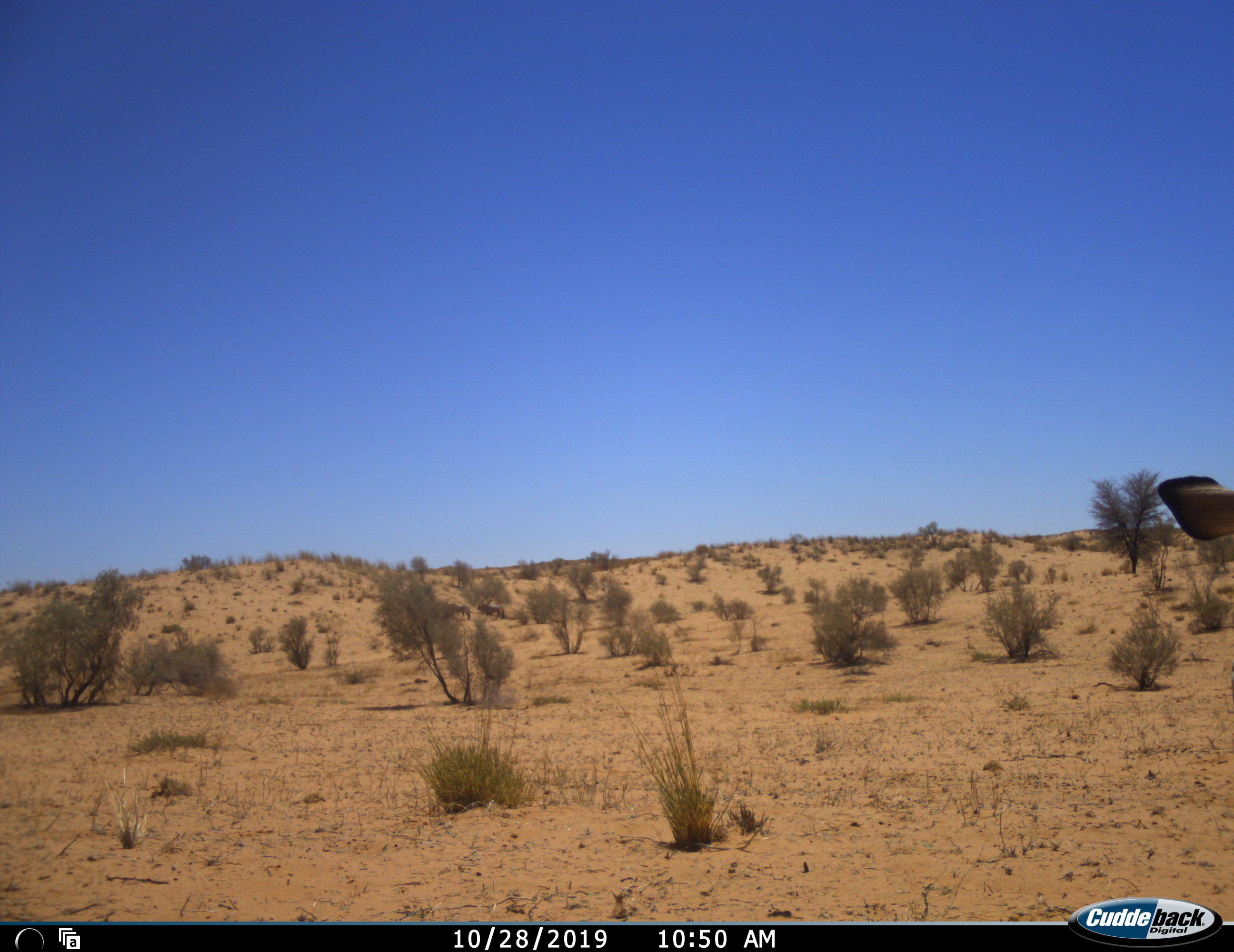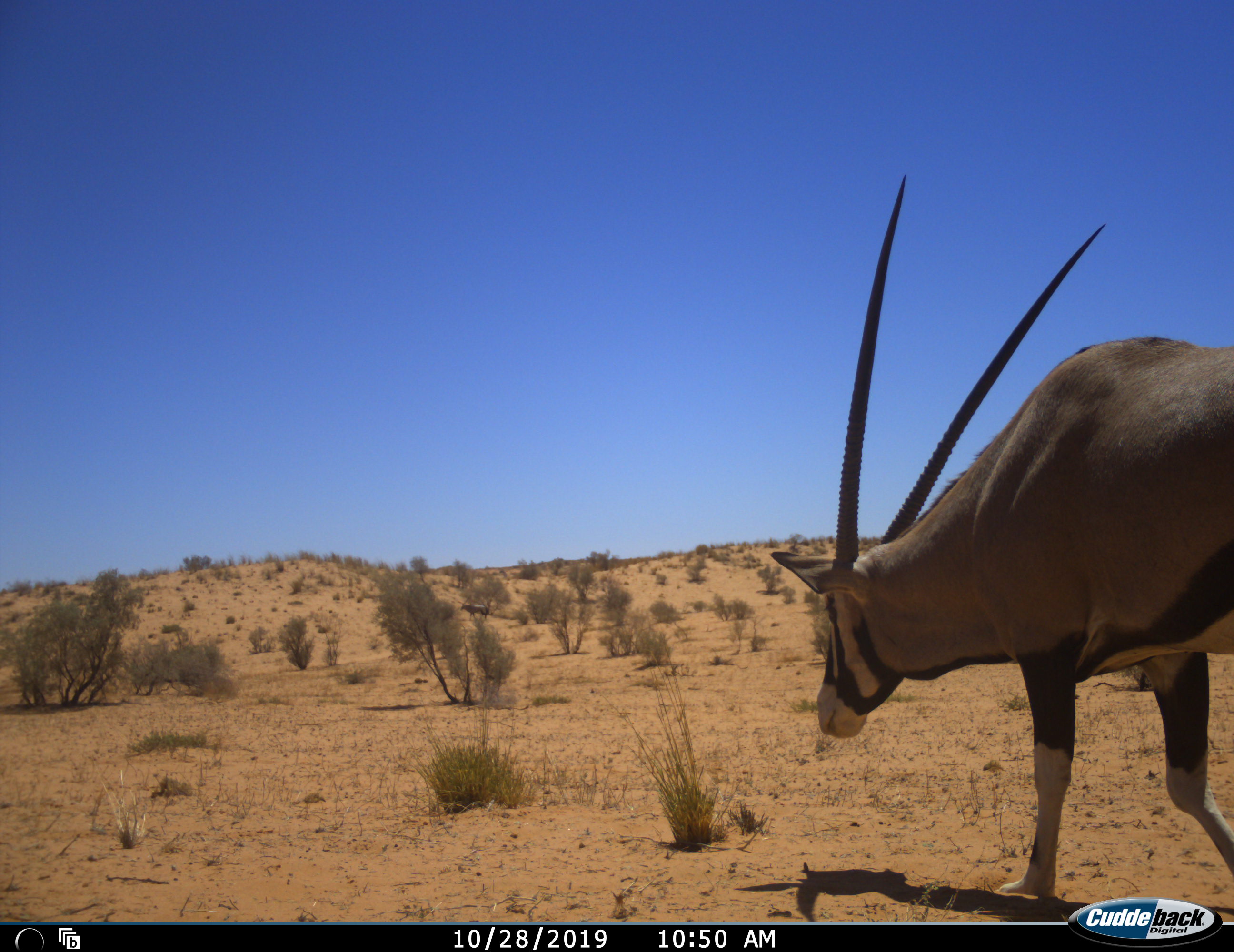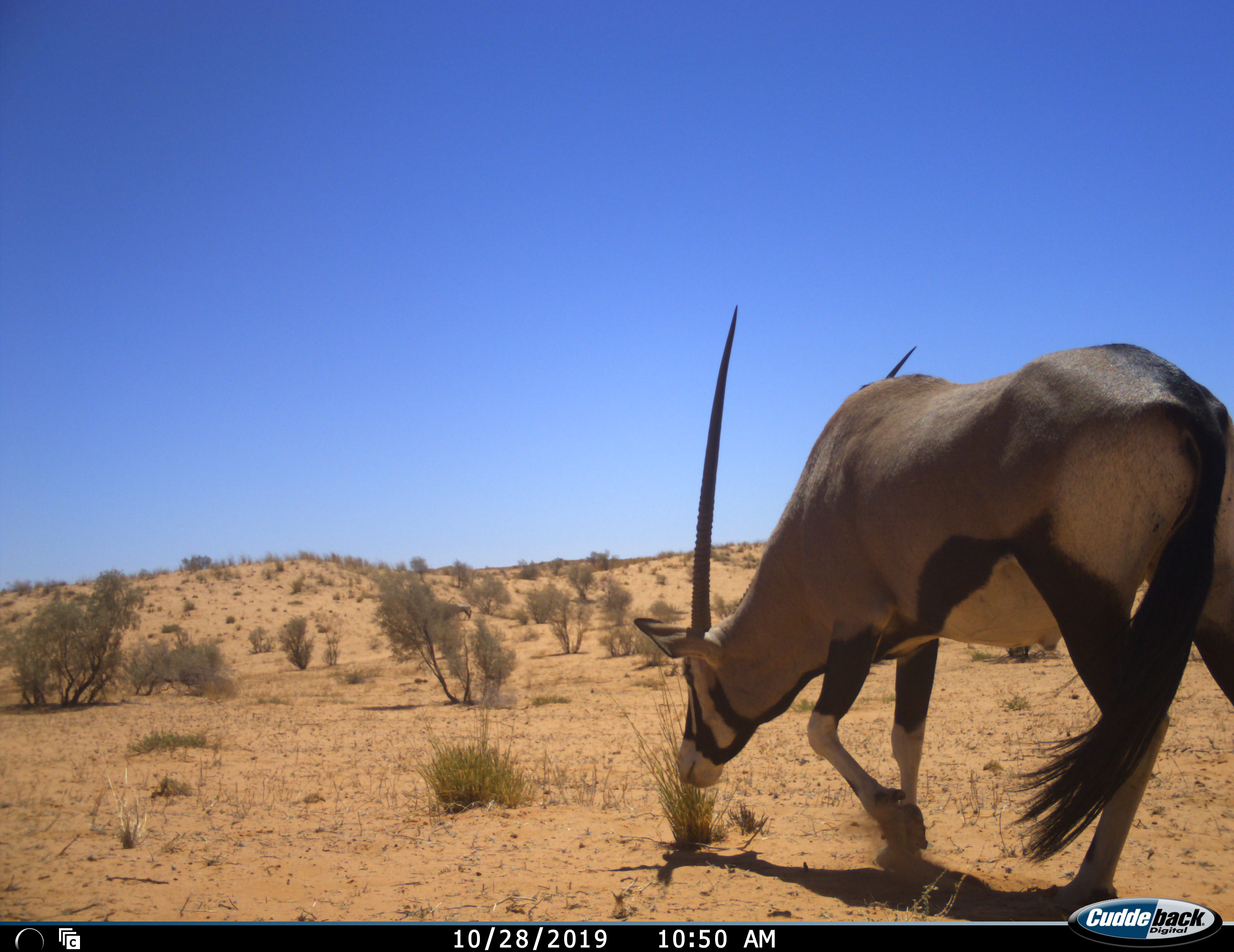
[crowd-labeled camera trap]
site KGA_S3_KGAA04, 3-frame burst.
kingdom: Animalia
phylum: Chordata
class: Mammalia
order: Artiodactyla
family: Bovidae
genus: Oryx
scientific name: Oryx gazella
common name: gemsbok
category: oryx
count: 1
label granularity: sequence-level